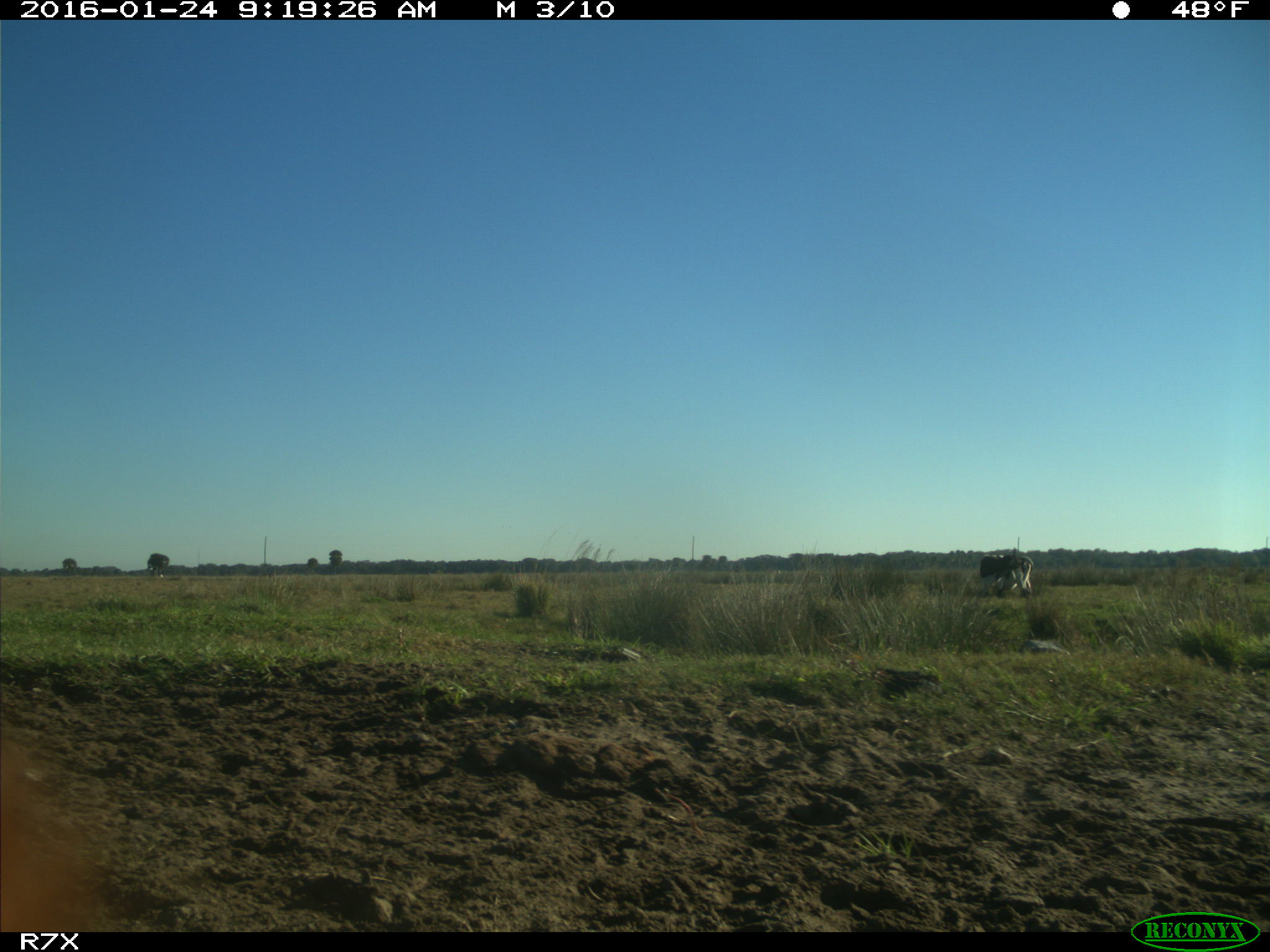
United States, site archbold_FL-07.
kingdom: Animalia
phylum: Chordata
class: Mammalia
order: Artiodactyla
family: Bovidae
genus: Bos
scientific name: Bos taurus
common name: domestic cow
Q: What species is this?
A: Bos taurus (domestic cow).